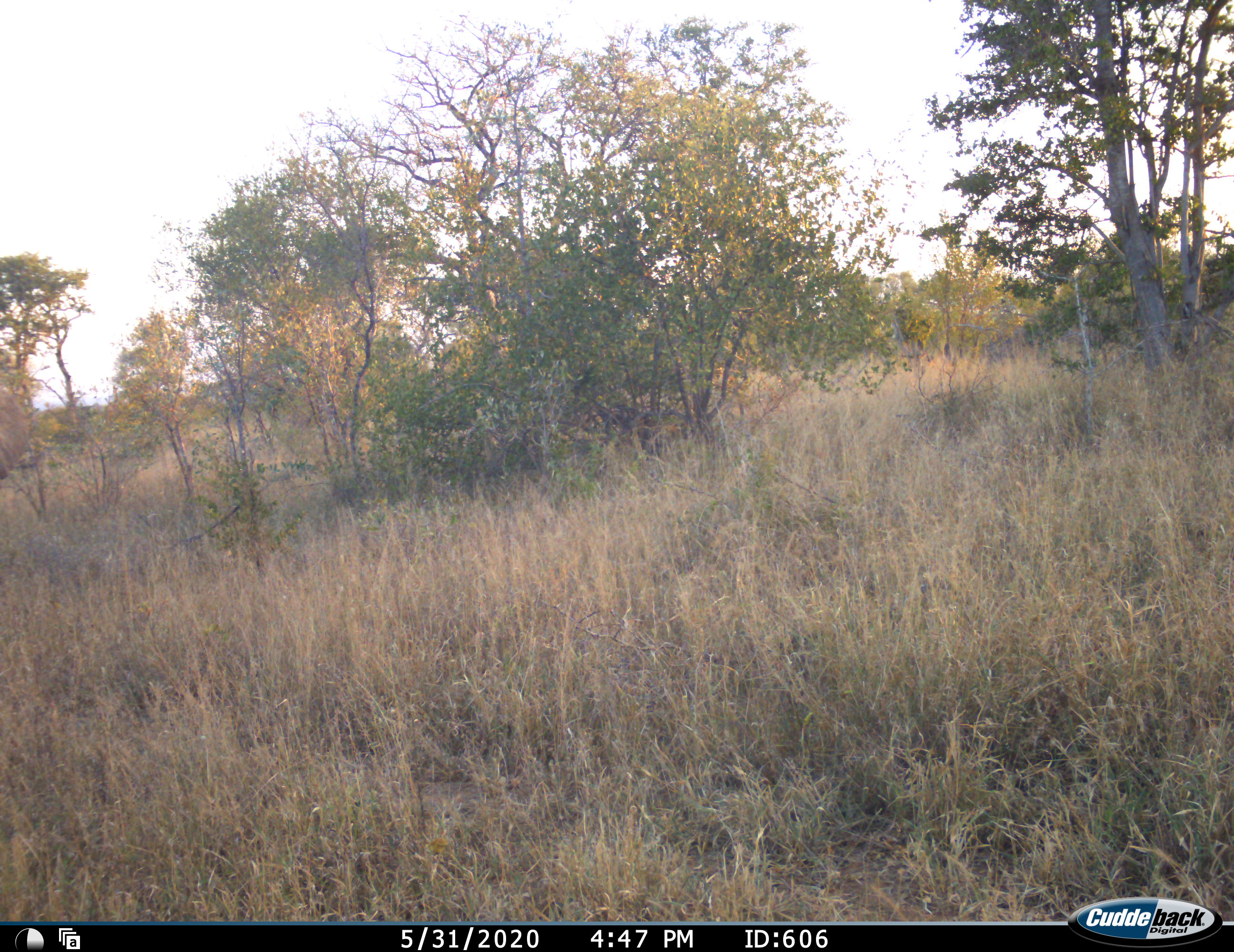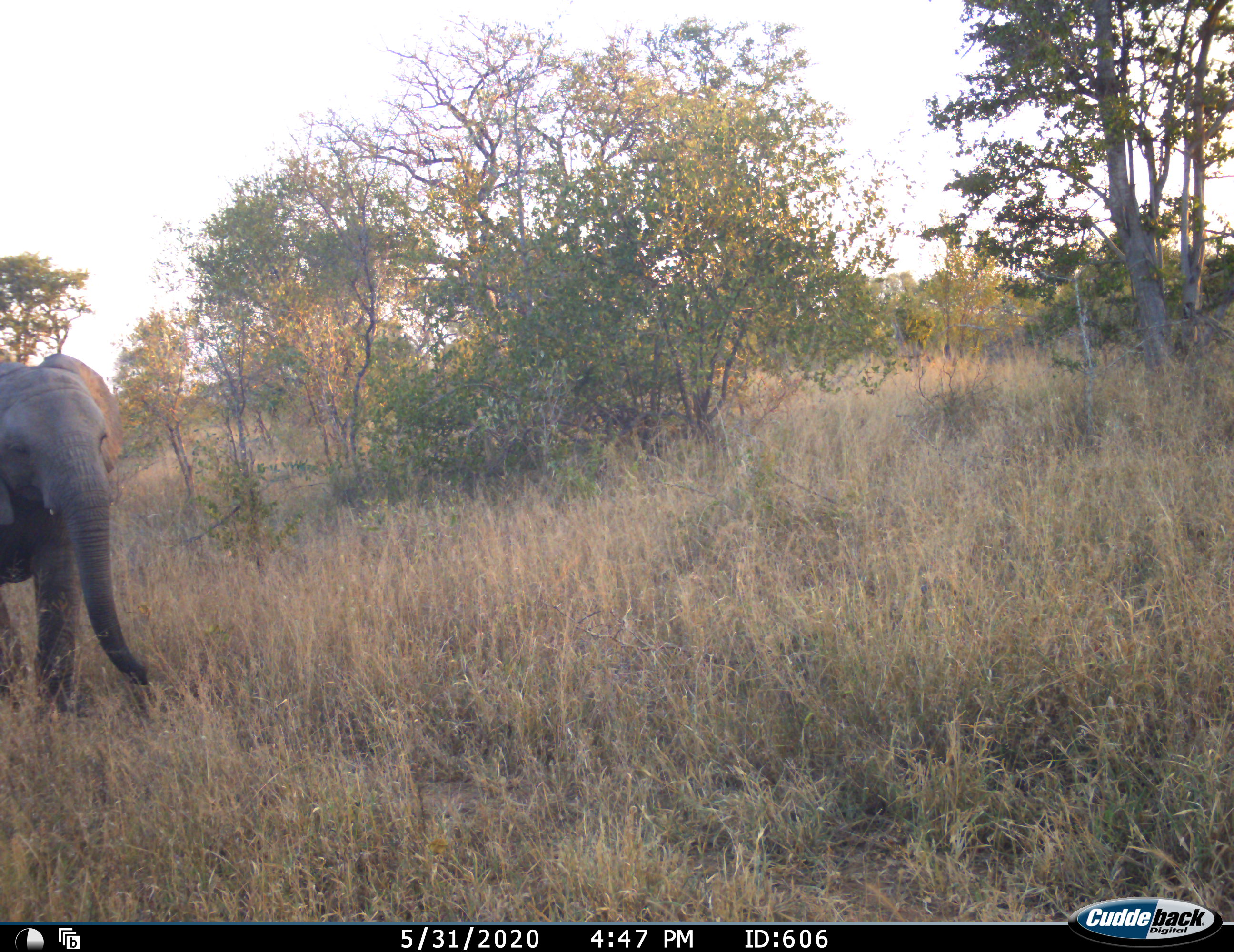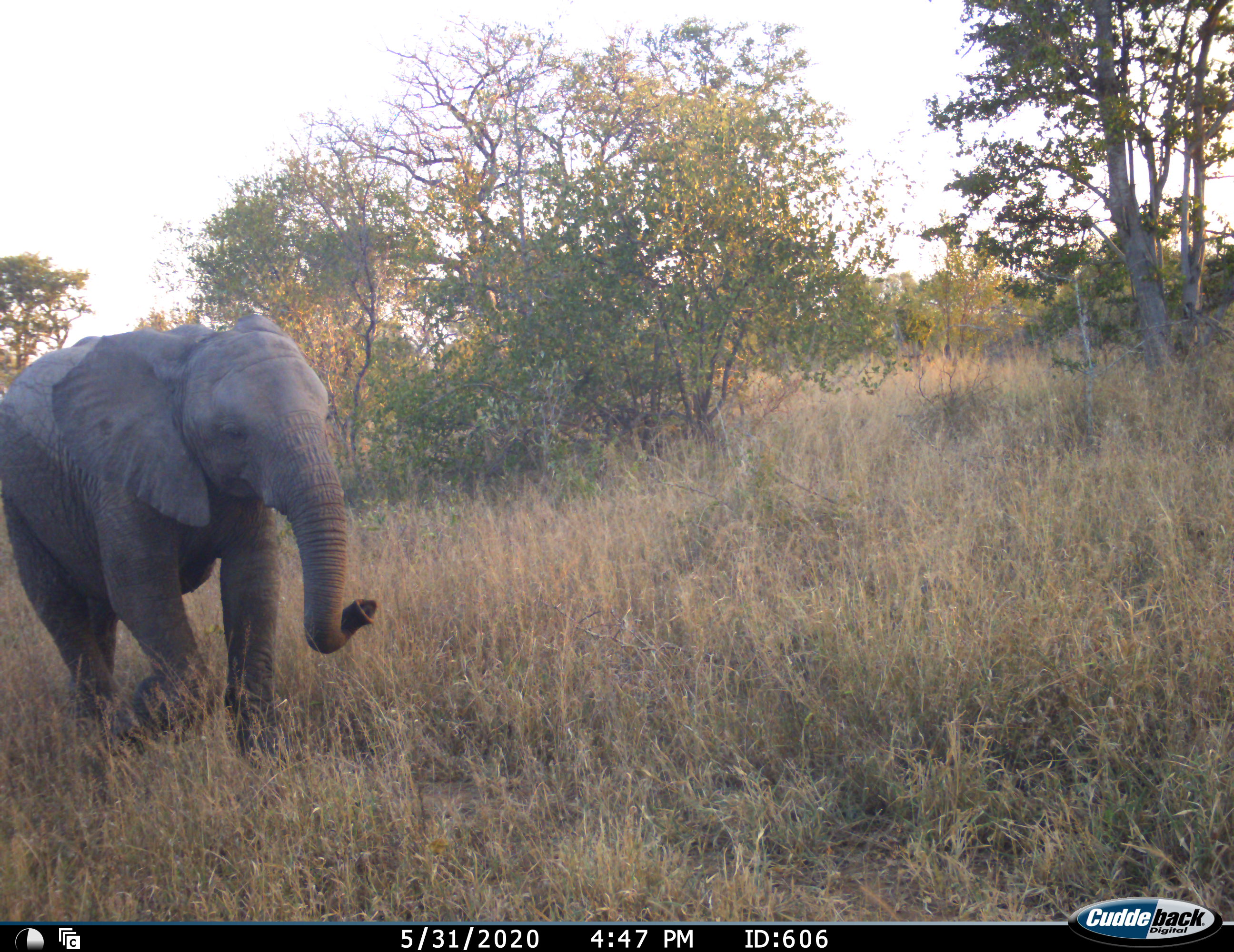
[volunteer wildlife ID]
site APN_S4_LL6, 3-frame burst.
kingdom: Animalia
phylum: Chordata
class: Mammalia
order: Proboscidea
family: Elephantidae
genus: Loxodonta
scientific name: Loxodonta africana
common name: african bush elephant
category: elephant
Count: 1.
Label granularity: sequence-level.